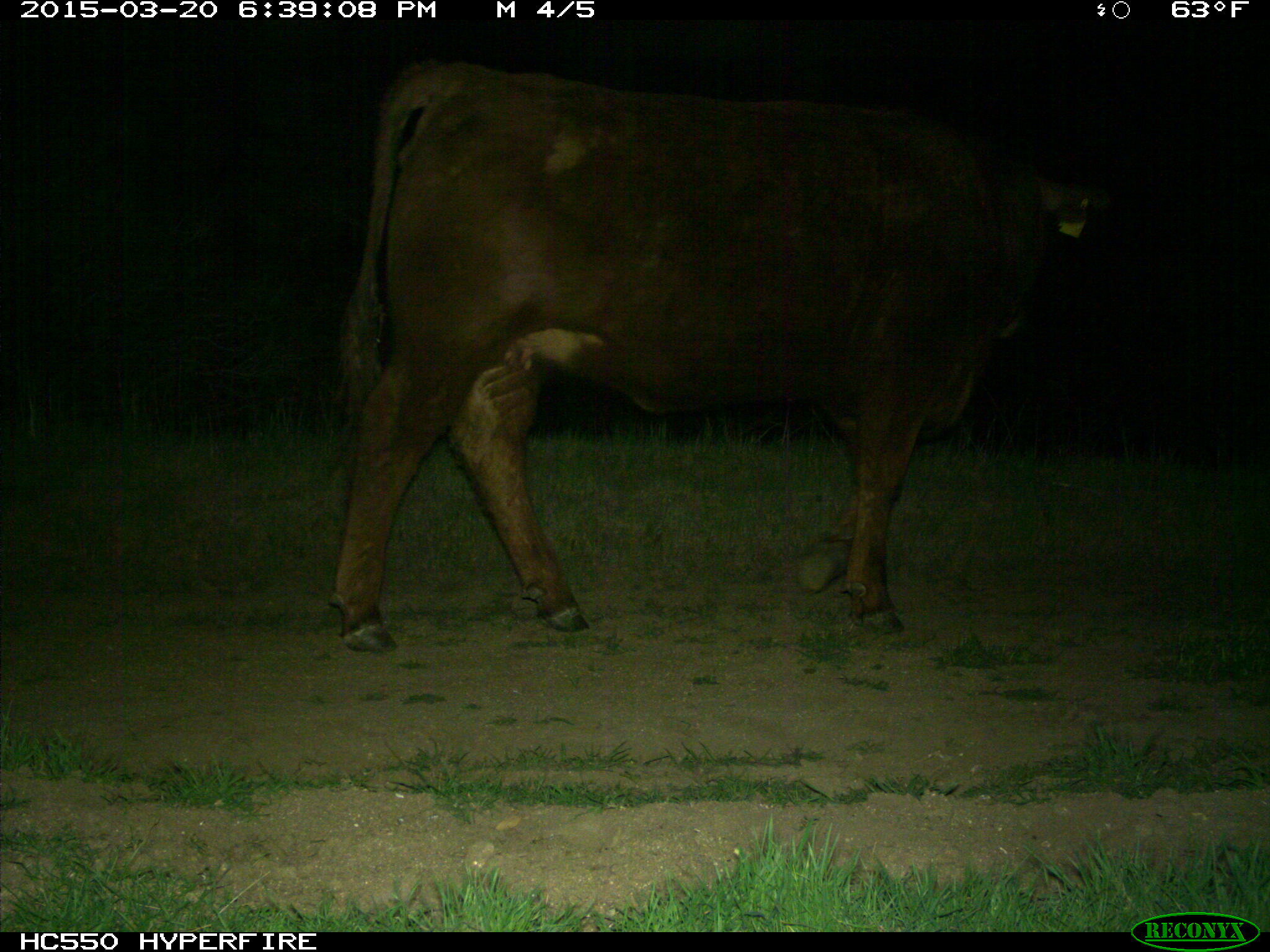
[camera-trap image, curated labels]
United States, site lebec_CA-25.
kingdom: Animalia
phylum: Chordata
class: Mammalia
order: Artiodactyla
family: Bovidae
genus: Bos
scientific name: Bos taurus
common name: domestic cow